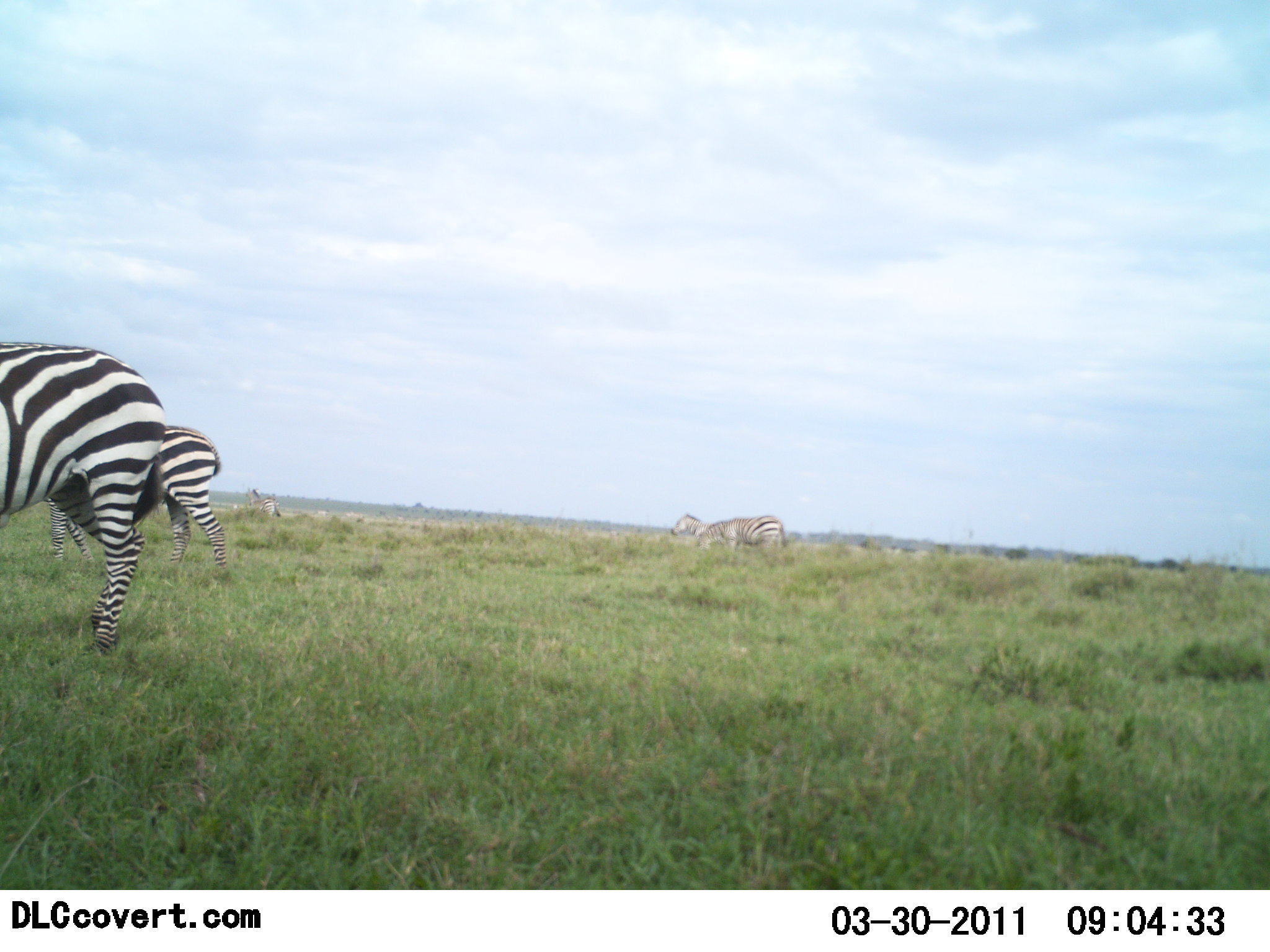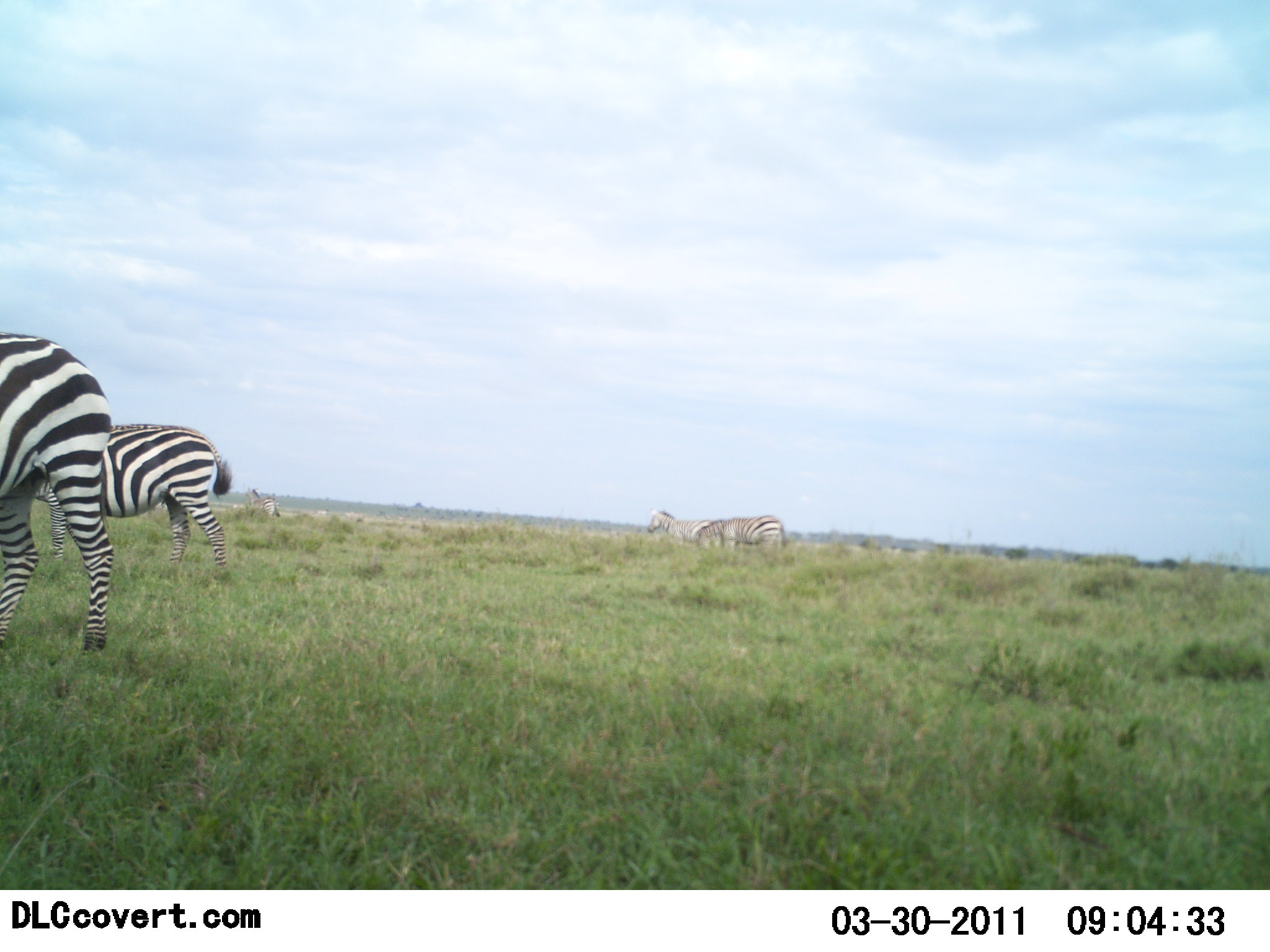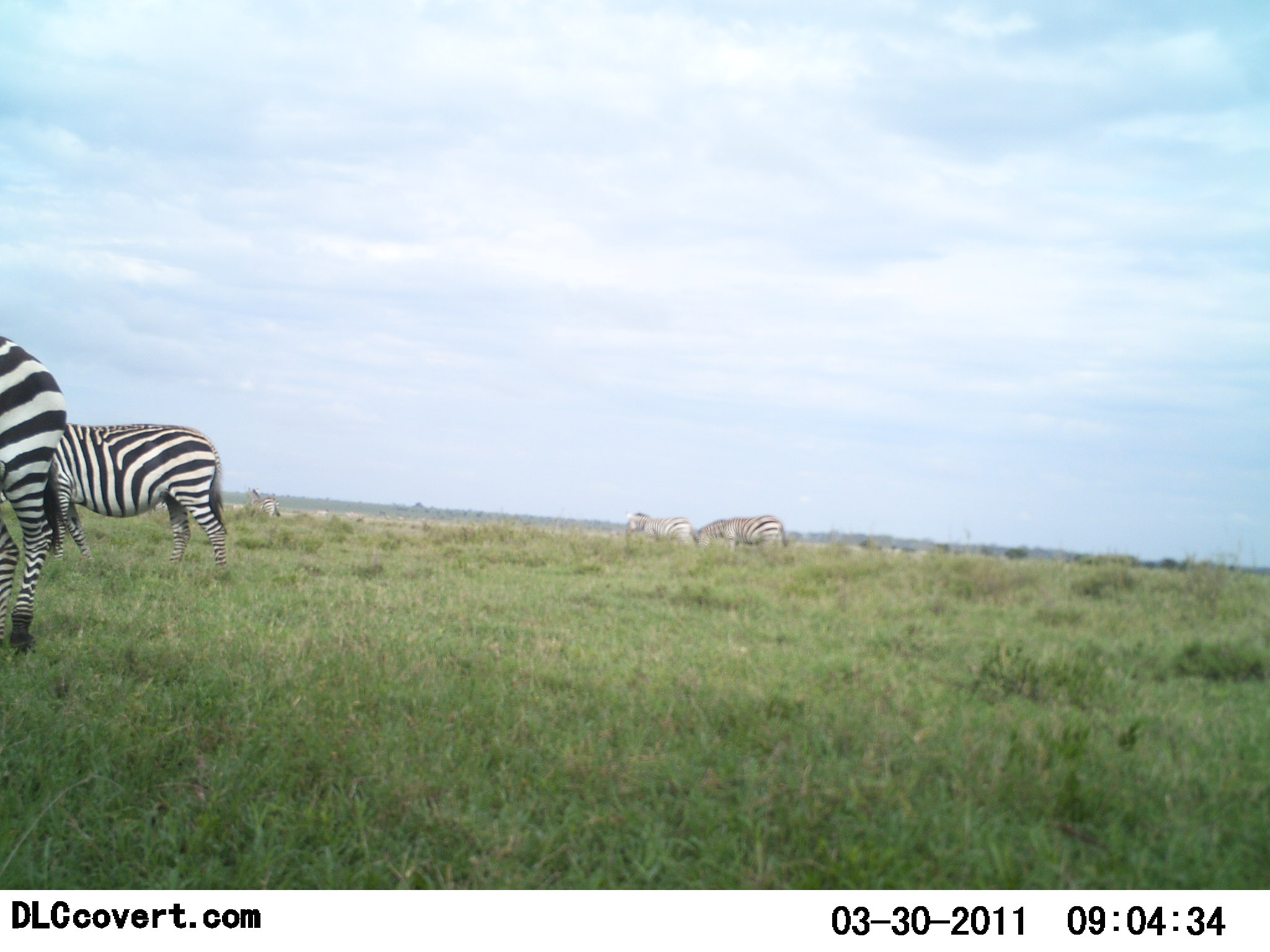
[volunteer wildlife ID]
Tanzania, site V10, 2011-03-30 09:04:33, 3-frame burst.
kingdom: Animalia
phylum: Chordata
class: Mammalia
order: Perissodactyla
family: Equidae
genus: Equus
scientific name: Equus quagga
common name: plains zebra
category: zebra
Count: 5.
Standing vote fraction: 80%.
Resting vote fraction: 0%.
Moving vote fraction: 70%.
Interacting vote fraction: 0%.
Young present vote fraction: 0%.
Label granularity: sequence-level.